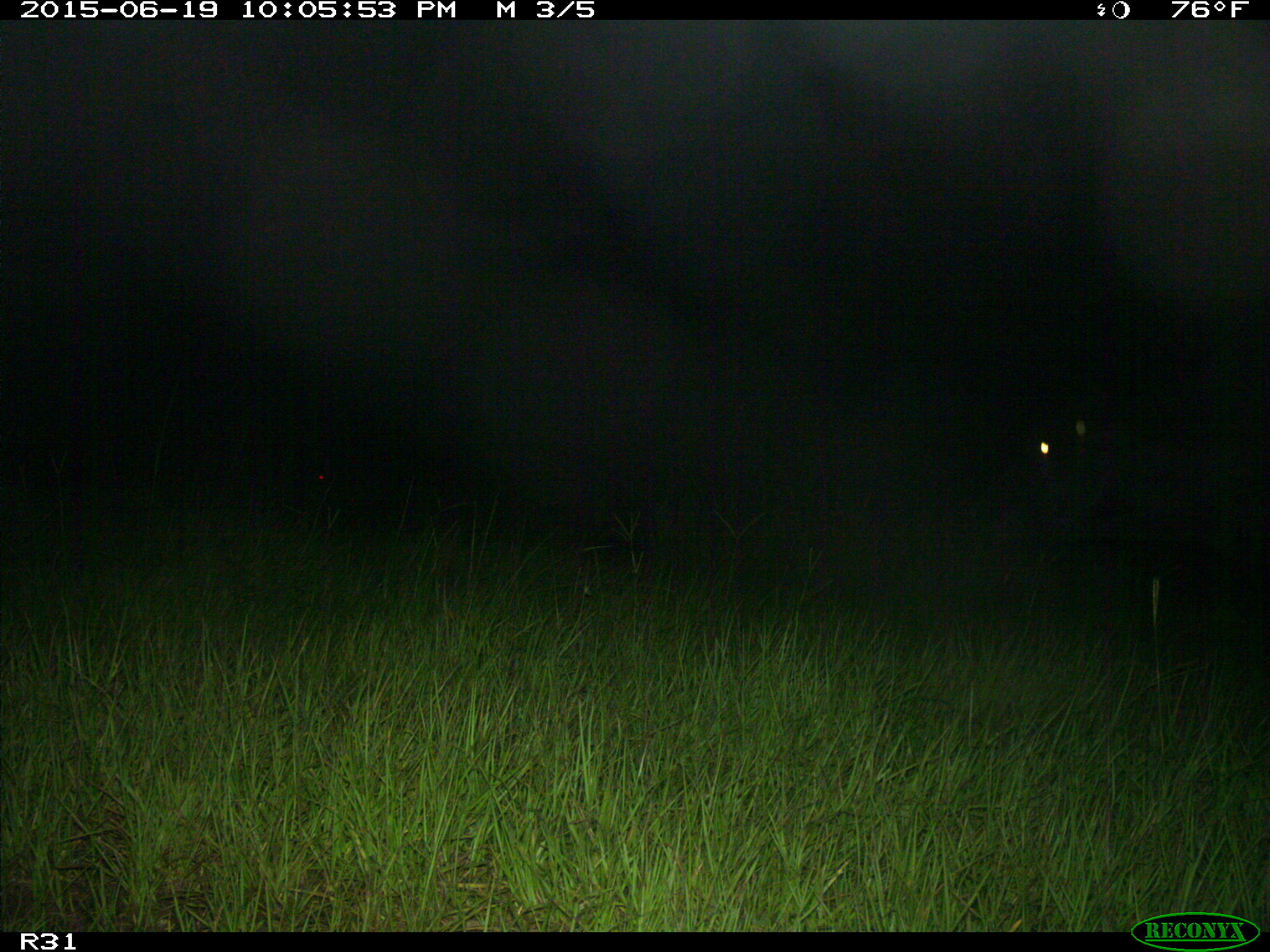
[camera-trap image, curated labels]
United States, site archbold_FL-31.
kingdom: Animalia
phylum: Chordata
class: Mammalia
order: Artiodactyla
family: Bovidae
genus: Bos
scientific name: Bos taurus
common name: domestic cow